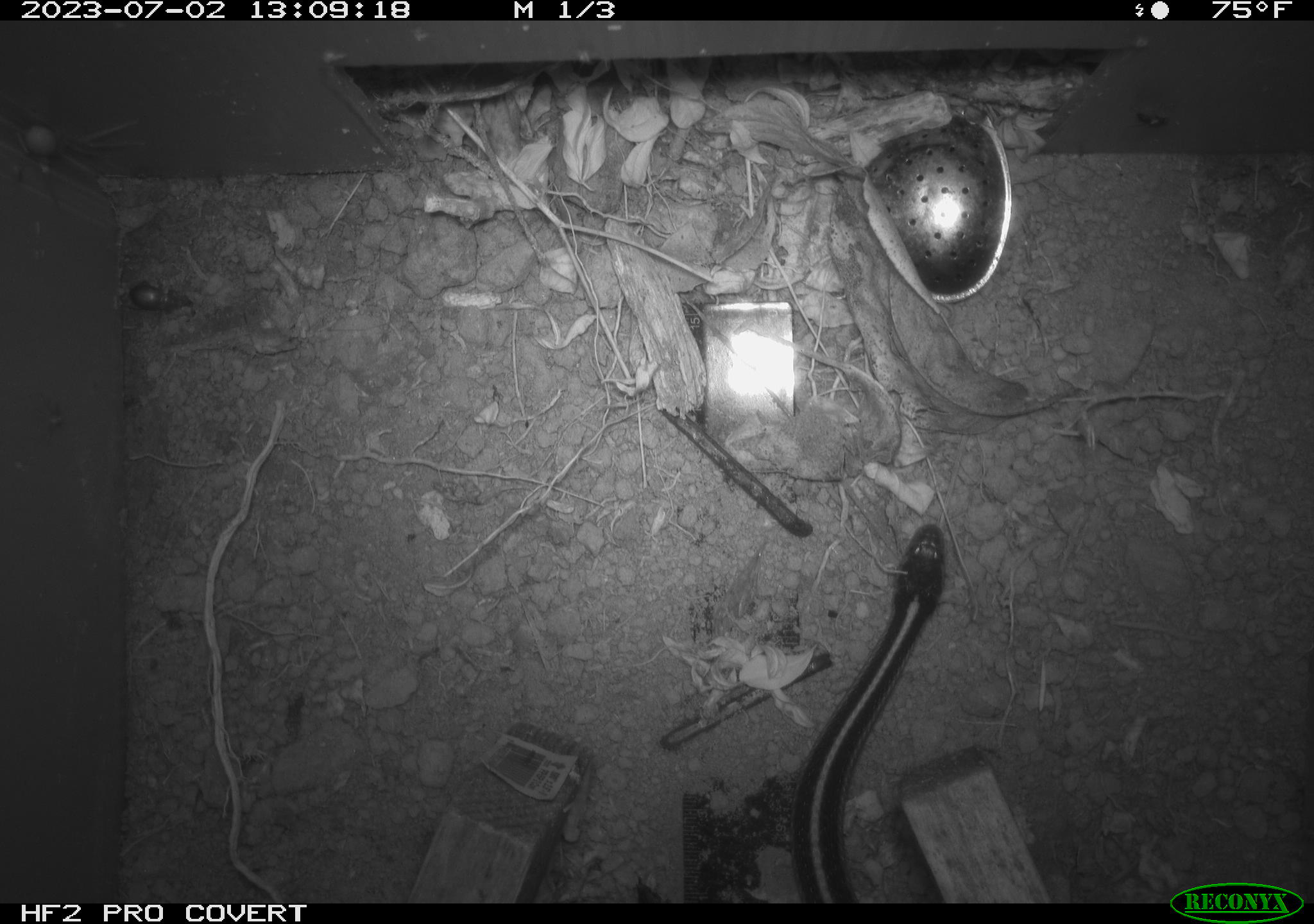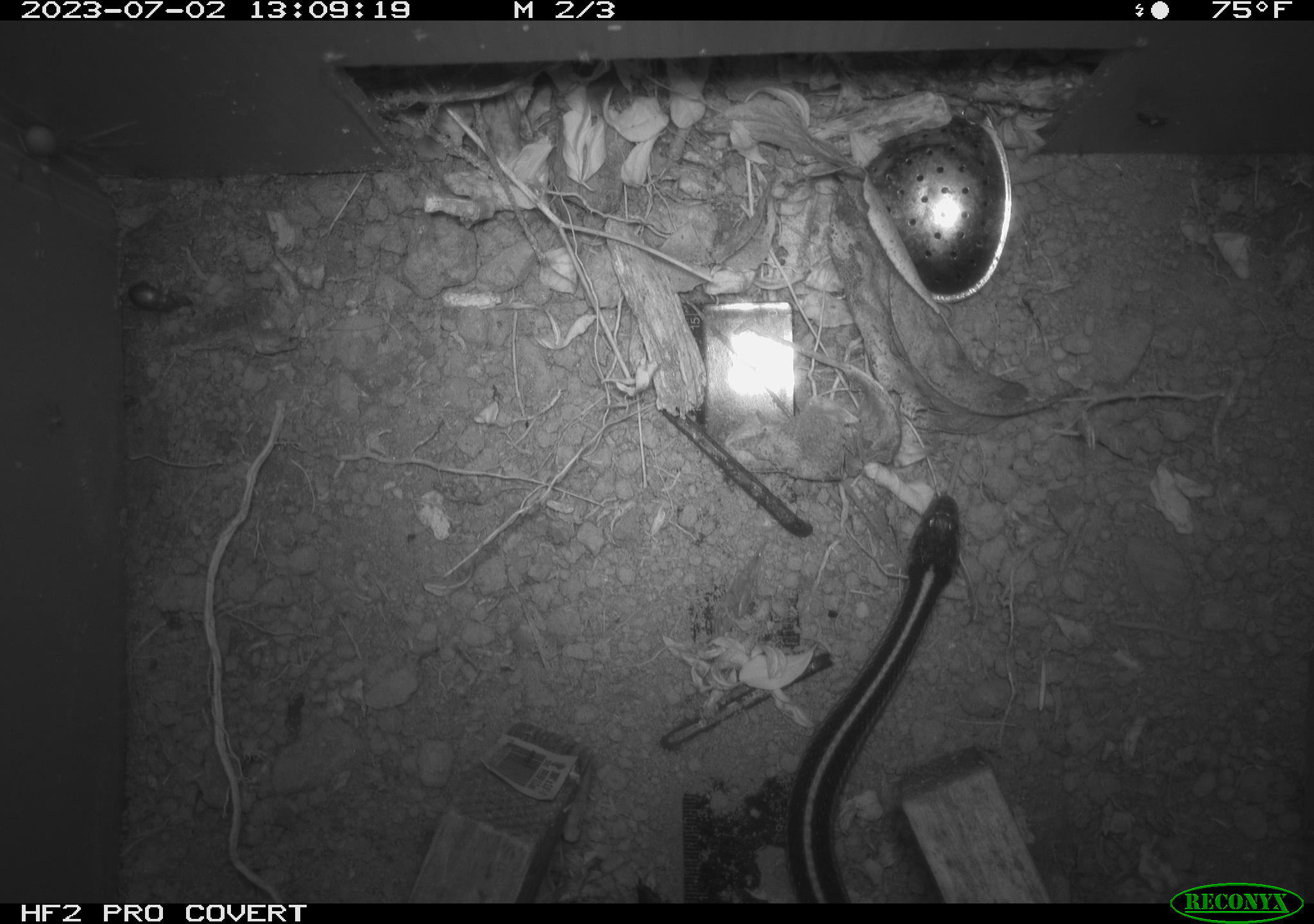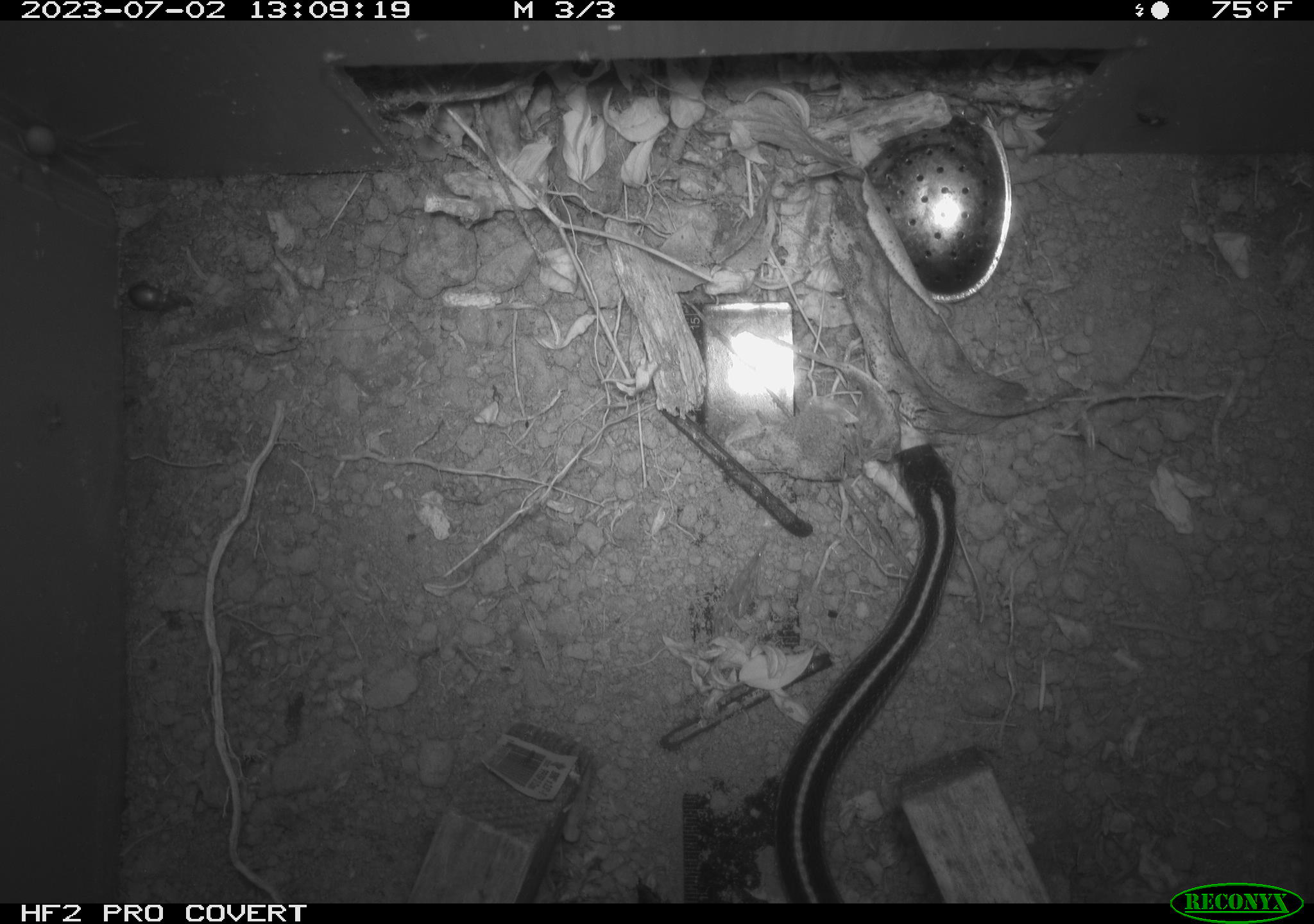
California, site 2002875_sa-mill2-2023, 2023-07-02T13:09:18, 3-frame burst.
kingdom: Animalia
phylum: Chordata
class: Reptilia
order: Squamata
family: Colubridae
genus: Thamnophis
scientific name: Thamnophis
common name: american gartersnakes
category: thamnophis species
Thamnophis species (american gartersnakes) (Thamnophis).